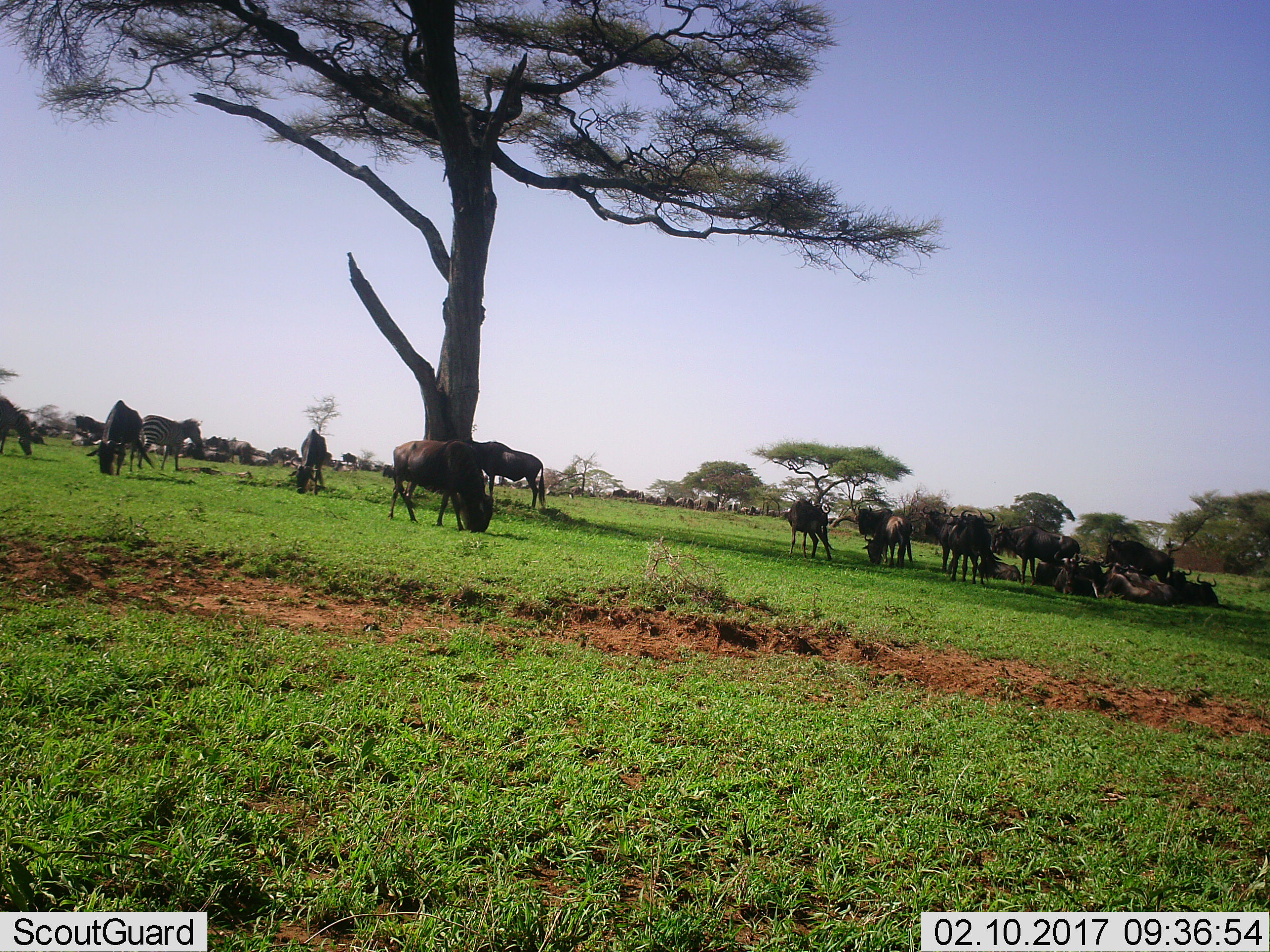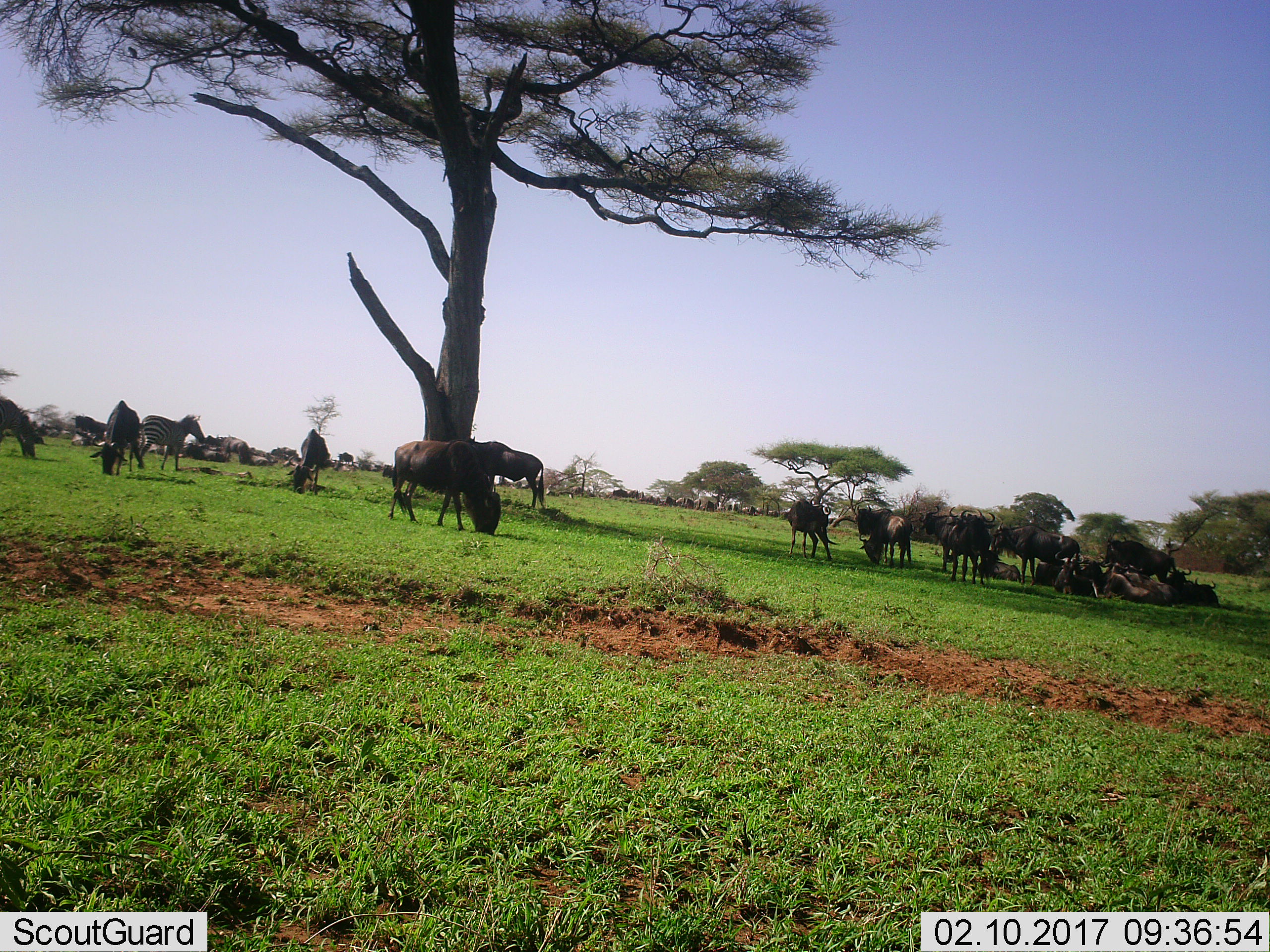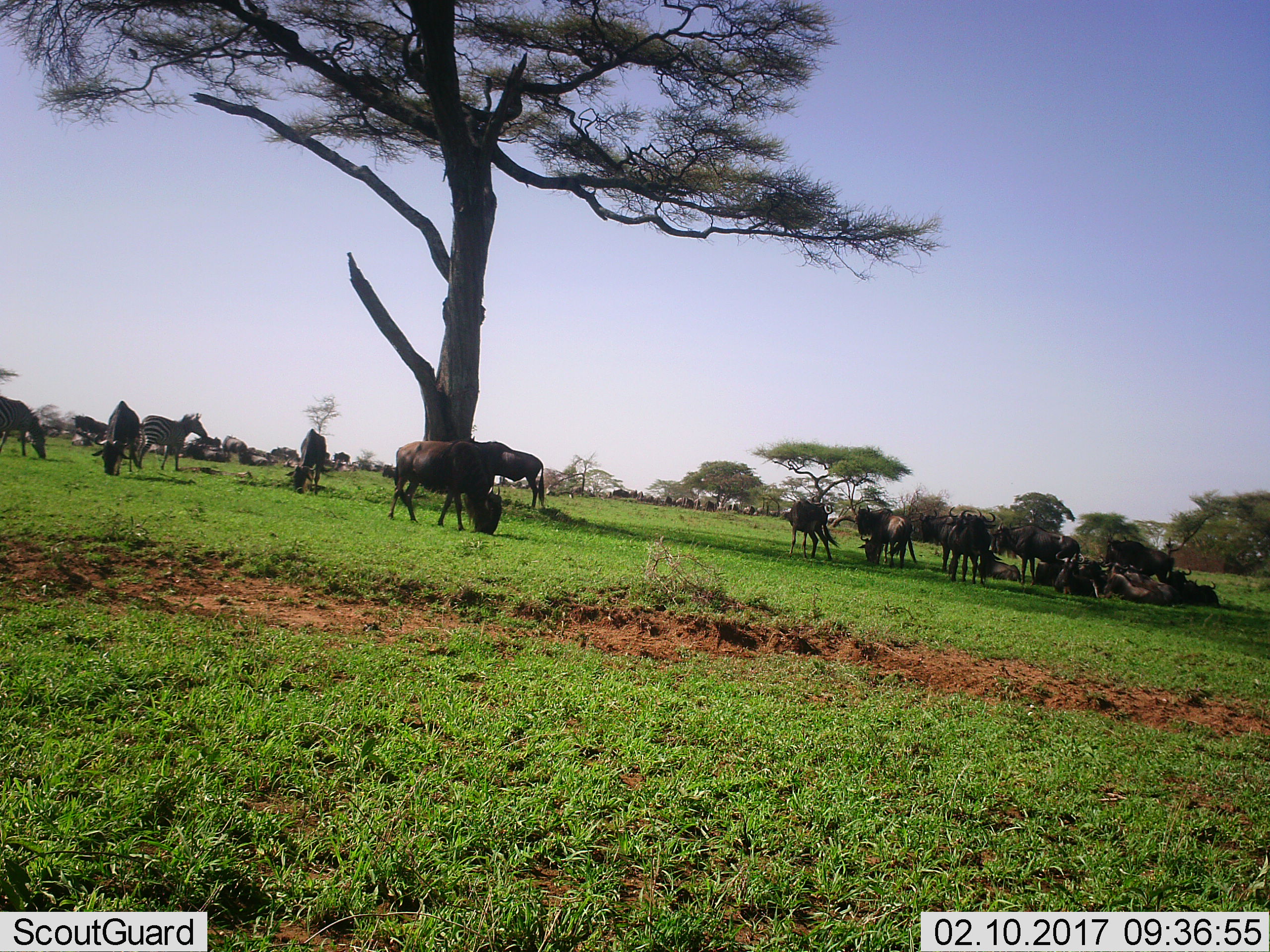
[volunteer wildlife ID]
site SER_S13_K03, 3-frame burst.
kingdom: Animalia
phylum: Chordata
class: Mammalia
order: Artiodactyla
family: Bovidae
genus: Connochaetes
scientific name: Connochaetes taurinus taurinus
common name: blue wildebeest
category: wildebeestblue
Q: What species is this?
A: Wildebeestblue (blue wildebeest) (Connochaetes taurinus taurinus).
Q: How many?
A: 11-50.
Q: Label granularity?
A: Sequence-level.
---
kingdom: Animalia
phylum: Chordata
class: Mammalia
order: Perissodactyla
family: Equidae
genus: Equus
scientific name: Equus quagga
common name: plains zebra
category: zebraplains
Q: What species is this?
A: Zebraplains (plains zebra) (Equus quagga).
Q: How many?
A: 2.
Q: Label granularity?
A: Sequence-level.